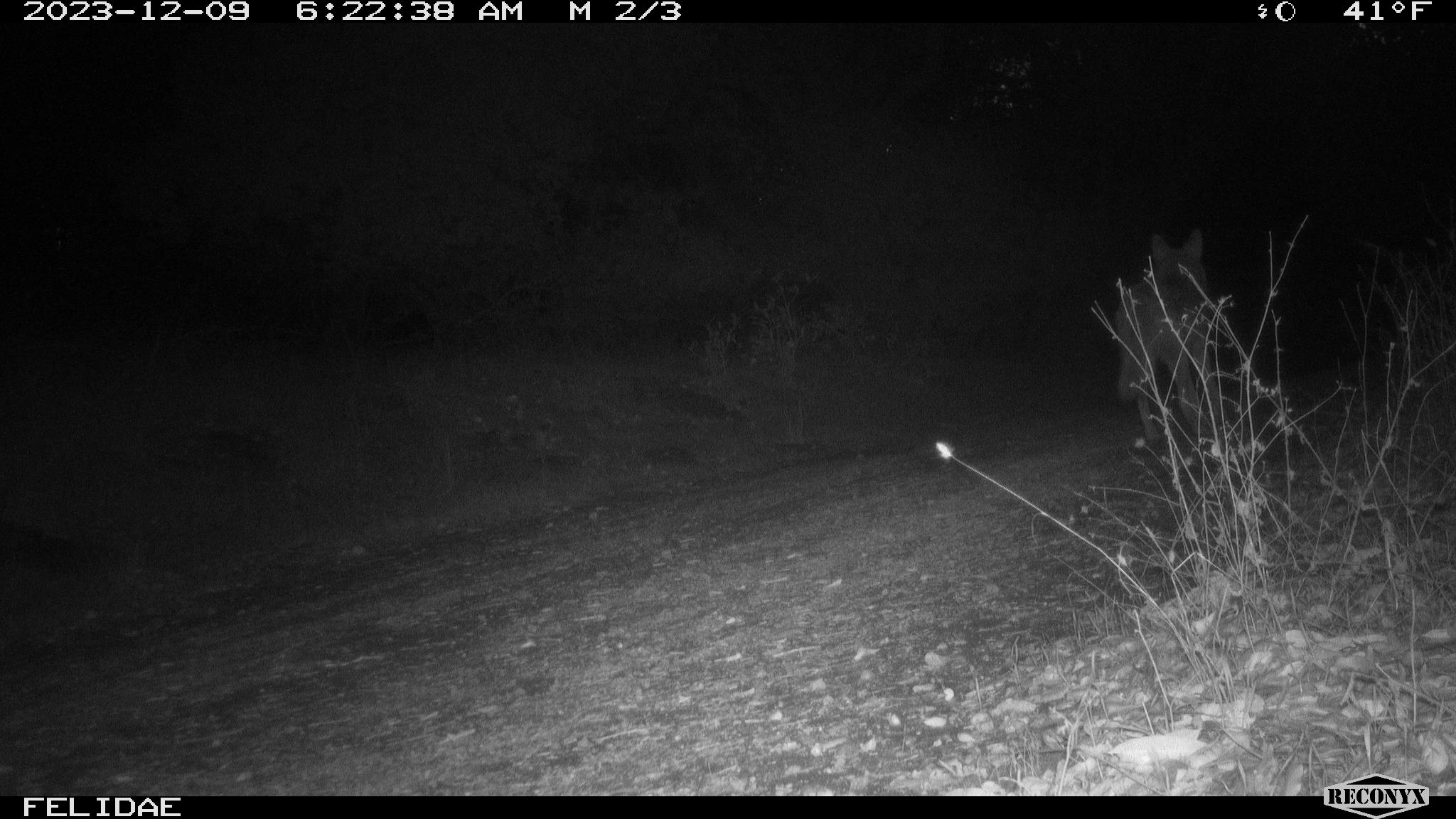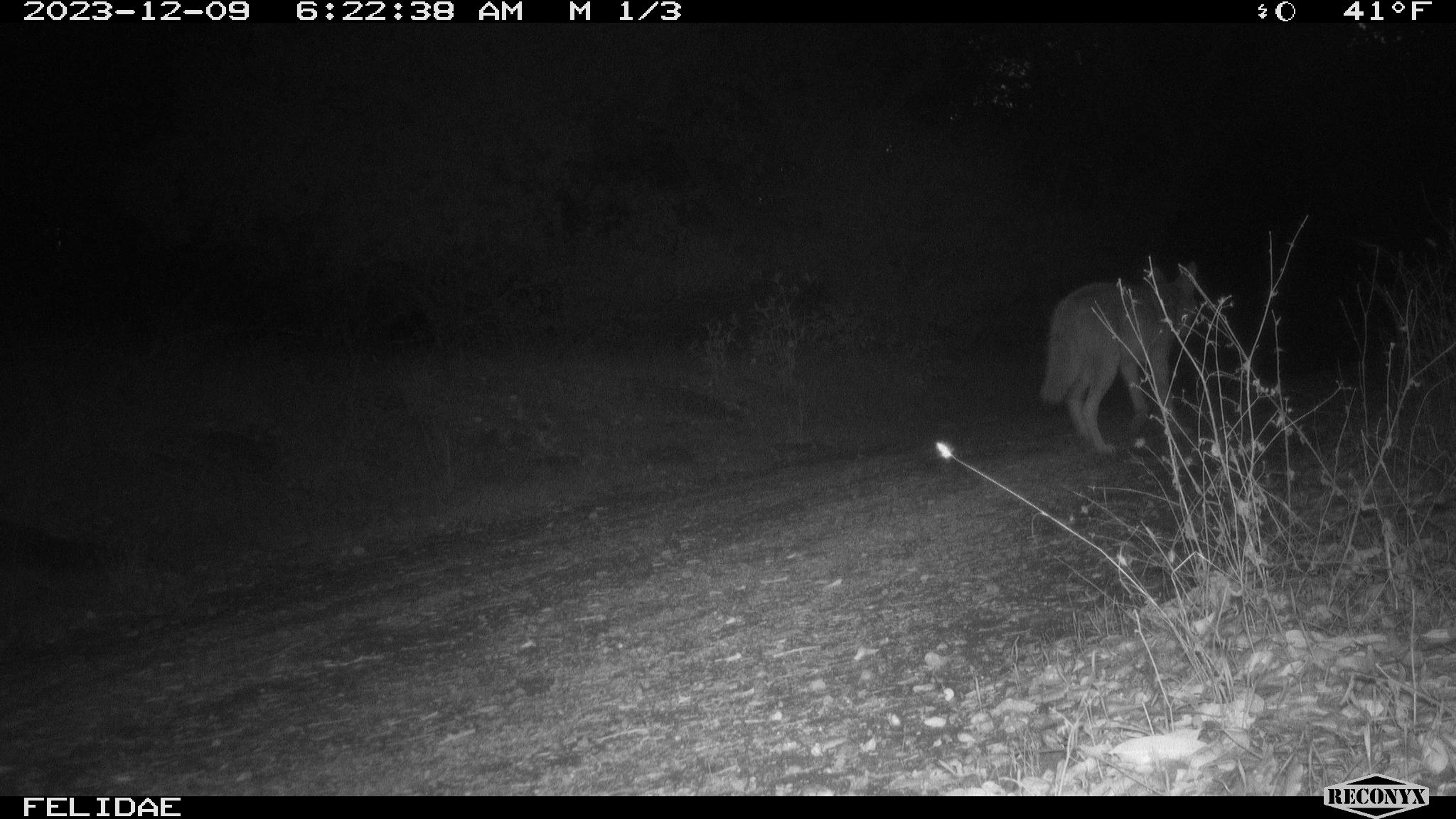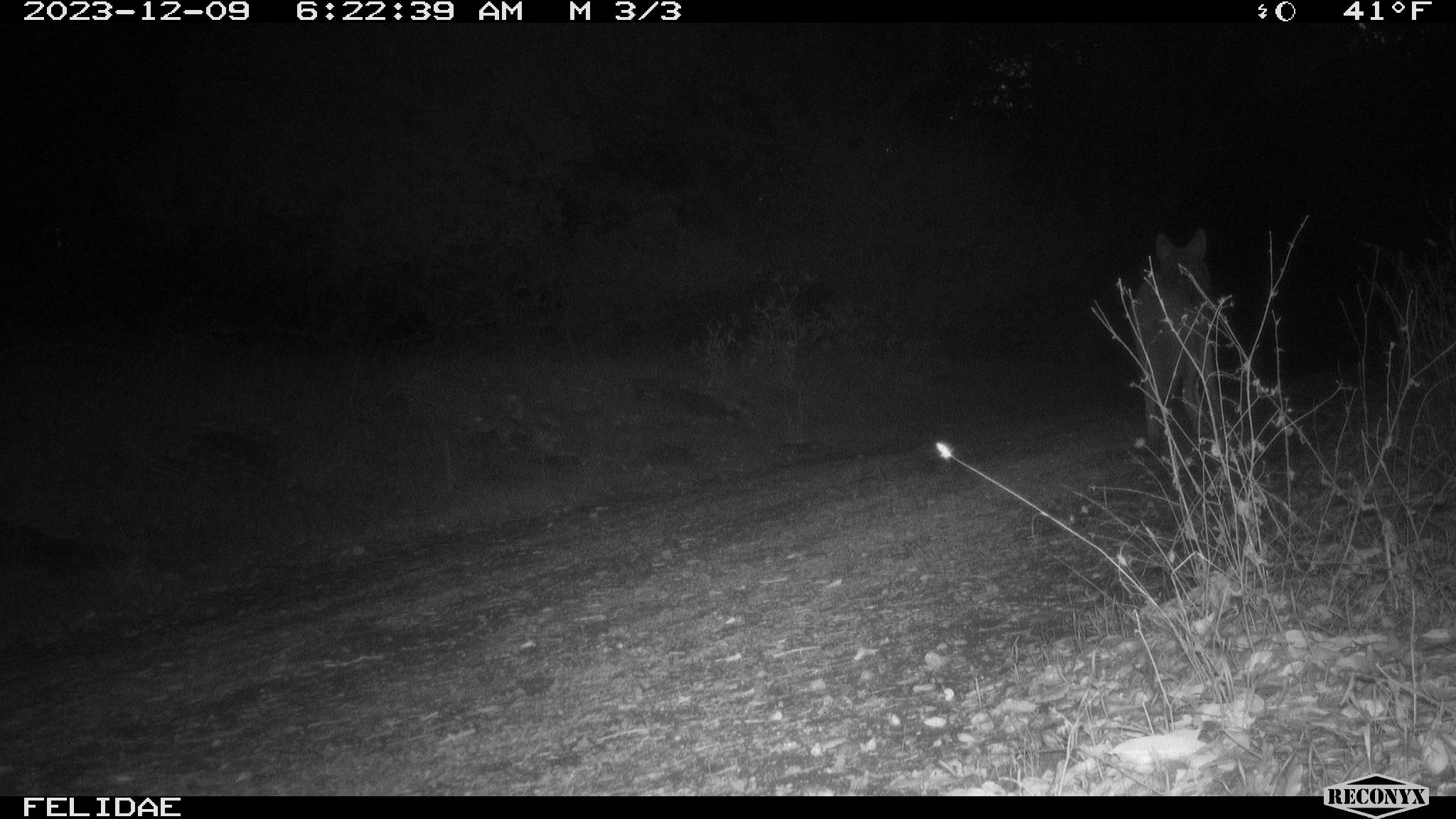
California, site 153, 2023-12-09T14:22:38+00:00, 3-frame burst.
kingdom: Animalia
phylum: Chordata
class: Mammalia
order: Carnivora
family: Canidae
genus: Canis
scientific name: Canis latrans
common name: coyote